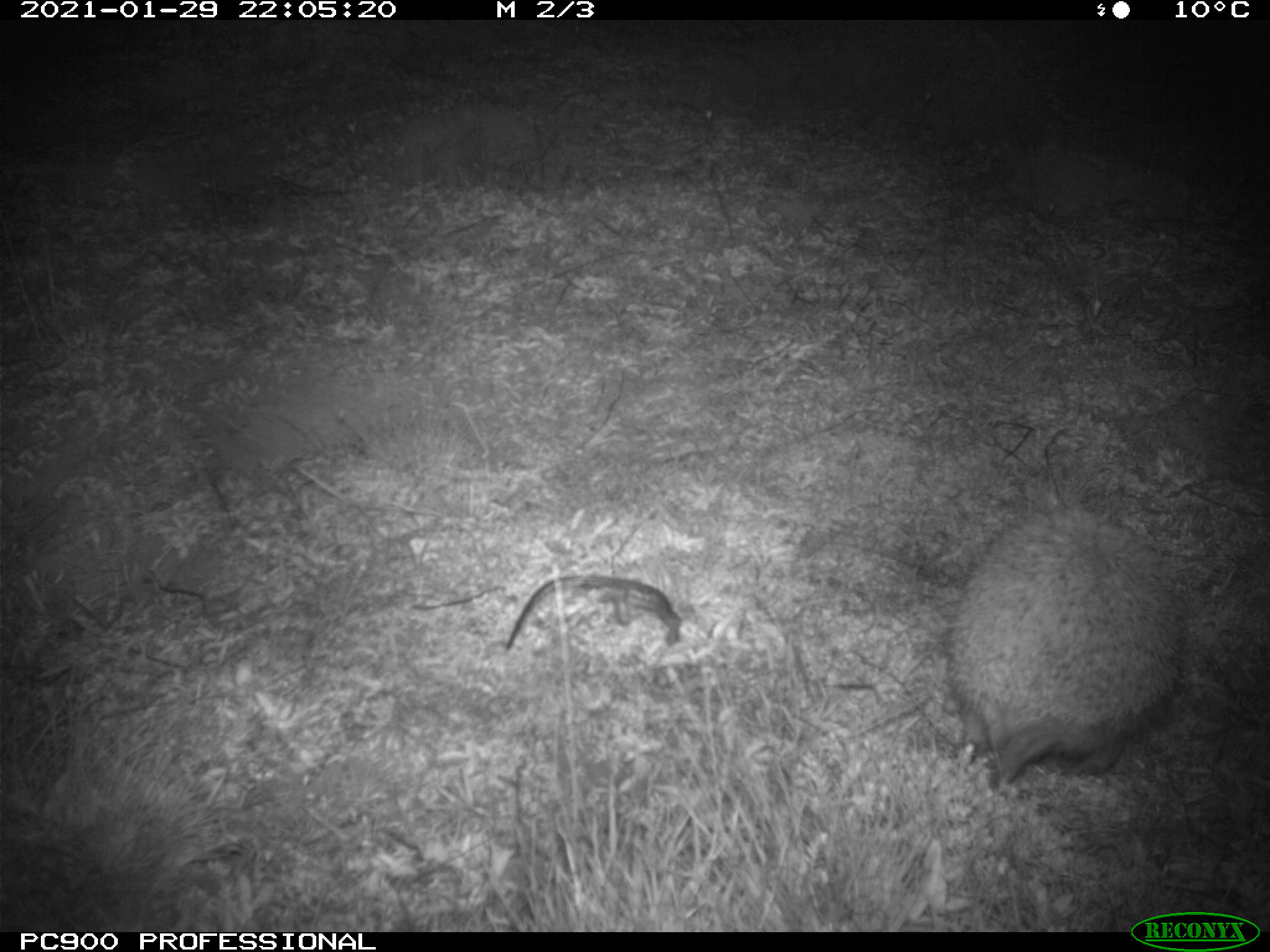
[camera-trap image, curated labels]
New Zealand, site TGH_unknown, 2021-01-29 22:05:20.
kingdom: Animalia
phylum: Chordata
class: Mammalia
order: Eulipotyphla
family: Erinaceidae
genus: Erinaceus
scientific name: Erinaceus europaeus europaeus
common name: european hedgehog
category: hedgehog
Hedgehog (european hedgehog) (Erinaceus europaeus europaeus).